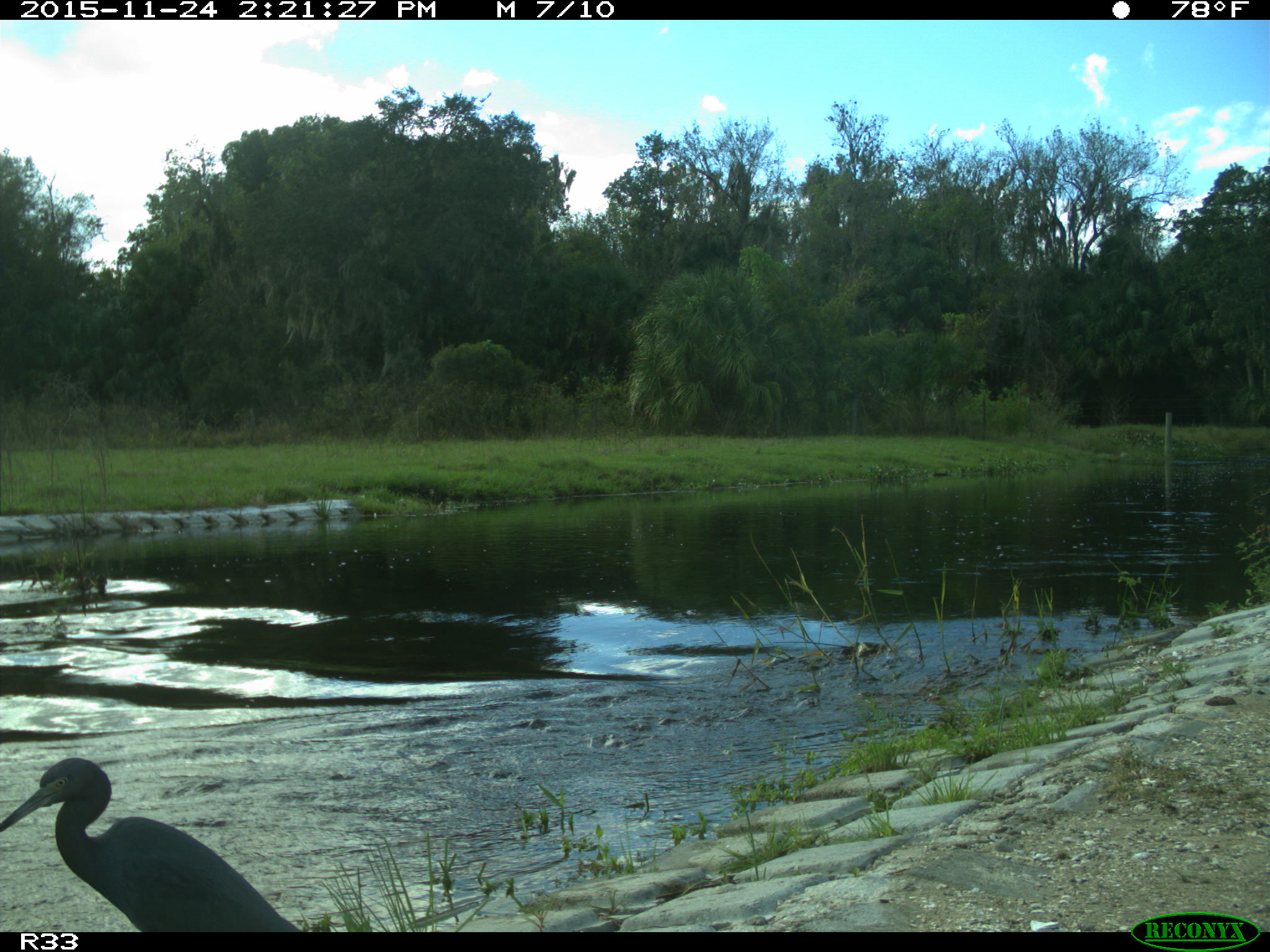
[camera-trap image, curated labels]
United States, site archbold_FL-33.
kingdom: Animalia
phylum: Chordata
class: Aves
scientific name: Aves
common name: birds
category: unidentified bird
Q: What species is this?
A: Unidentified bird (birds) (Aves).